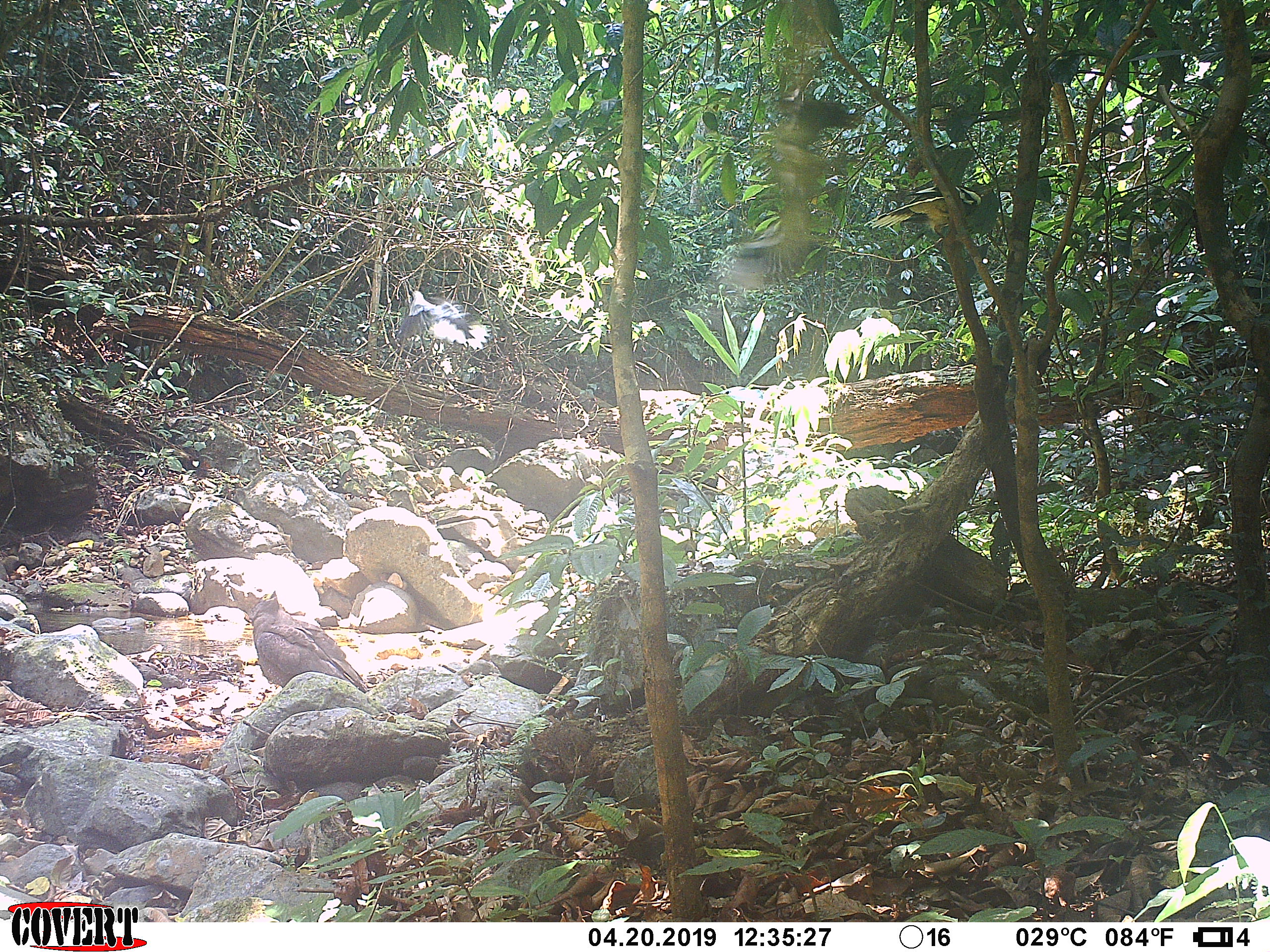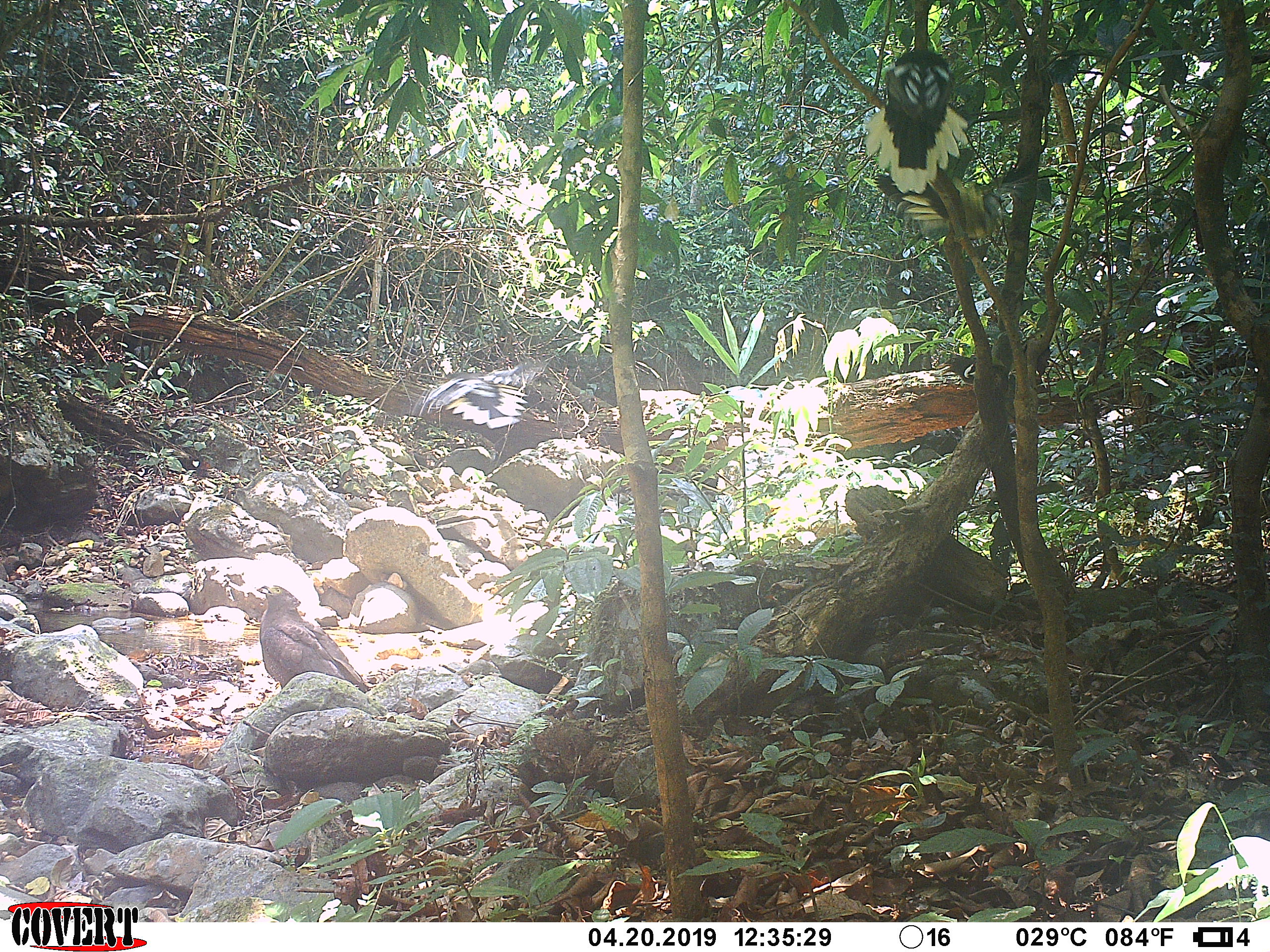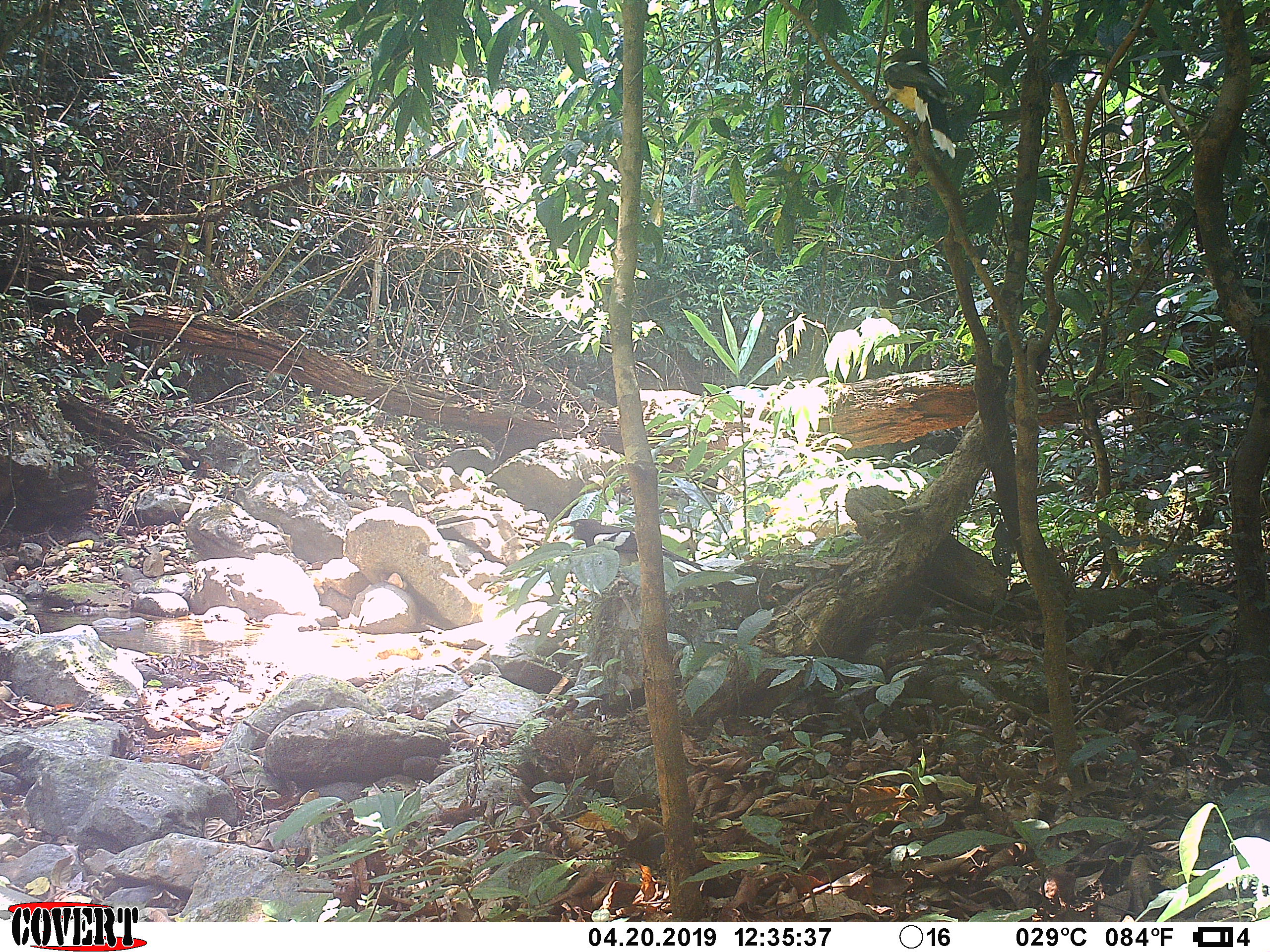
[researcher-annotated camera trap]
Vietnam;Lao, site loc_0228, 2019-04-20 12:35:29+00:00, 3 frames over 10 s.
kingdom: Animalia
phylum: Chordata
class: Aves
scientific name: Aves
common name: bird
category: unidentified bird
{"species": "unidentified bird (bird) (Aves)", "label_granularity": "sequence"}